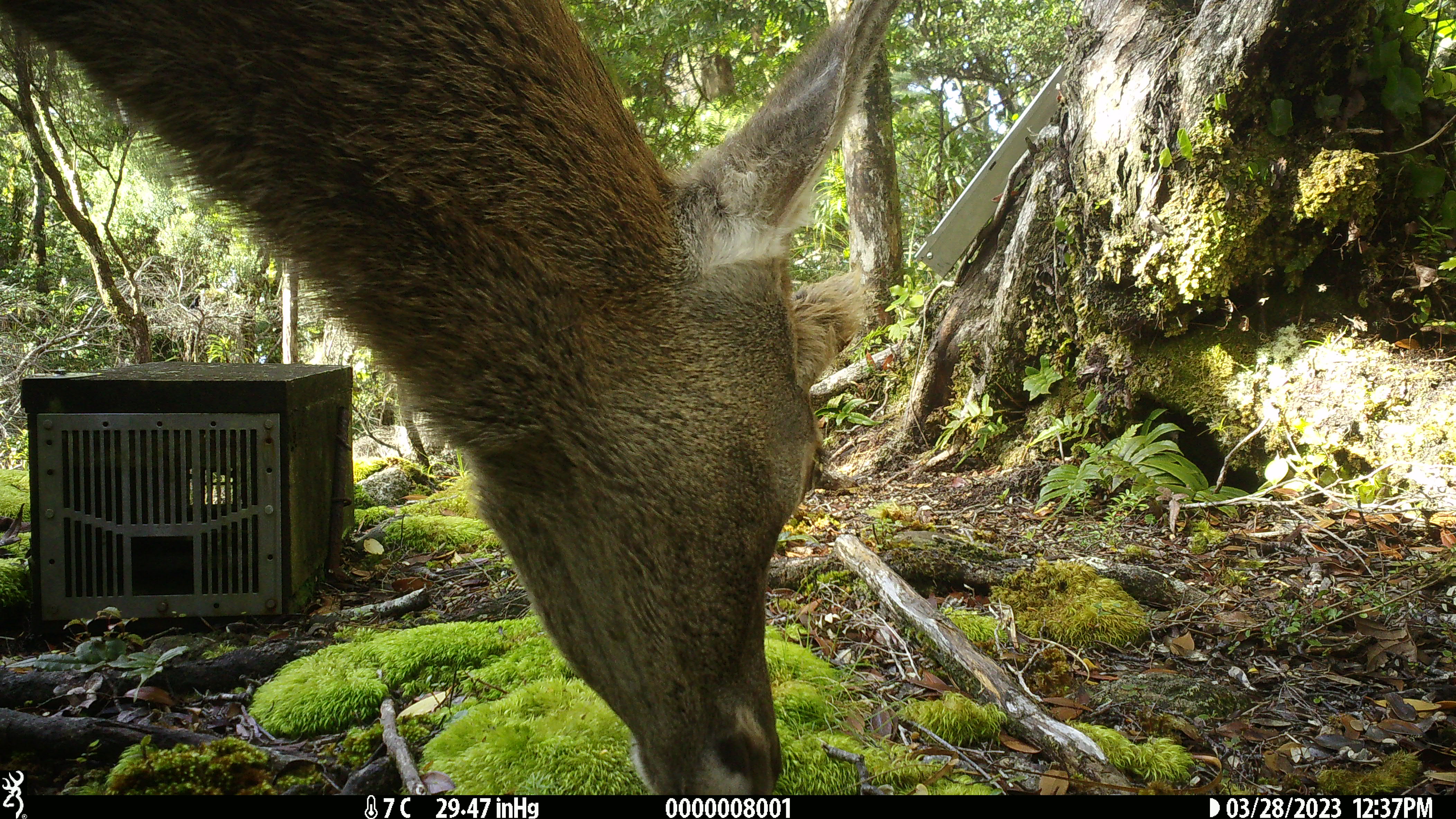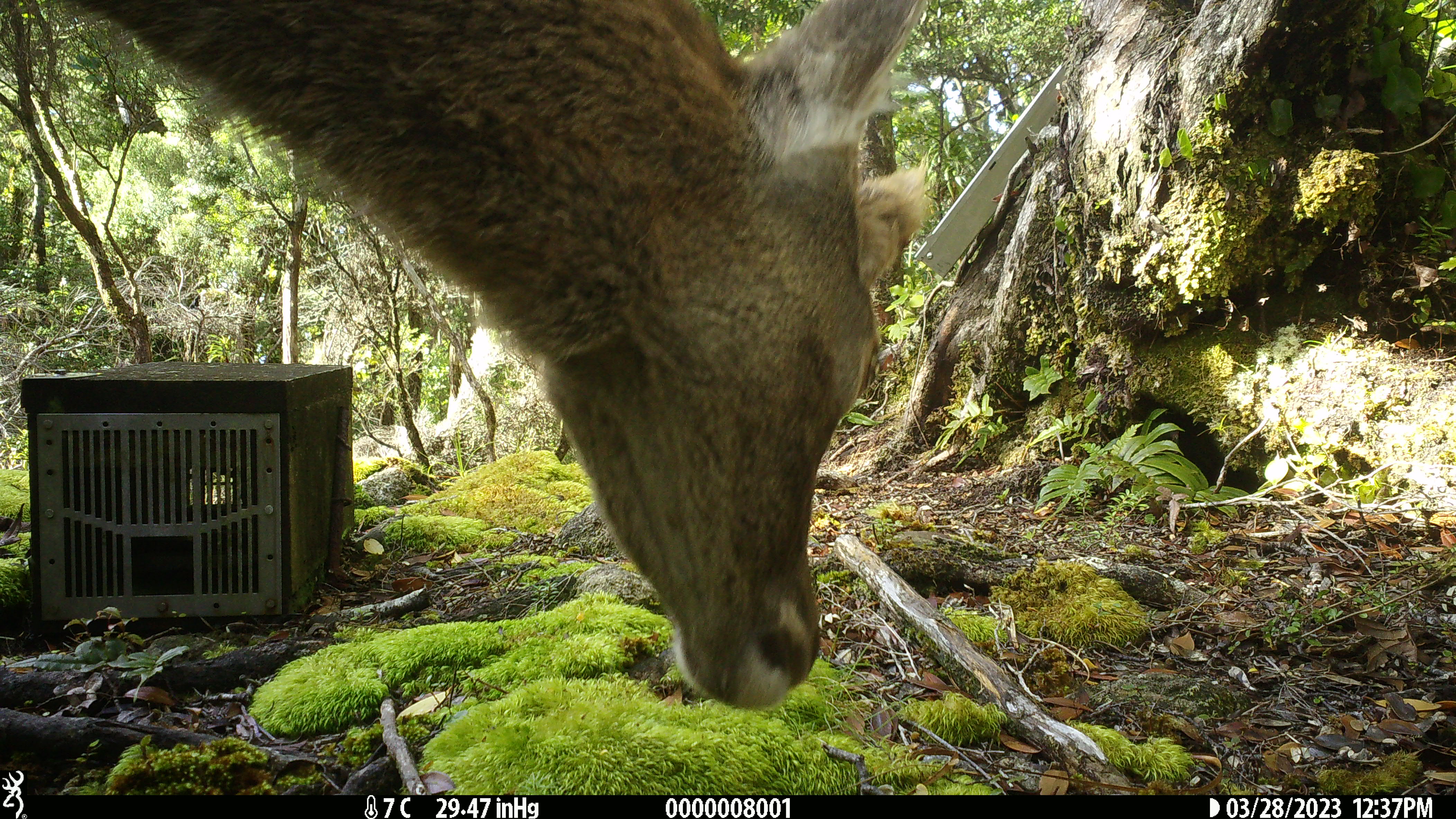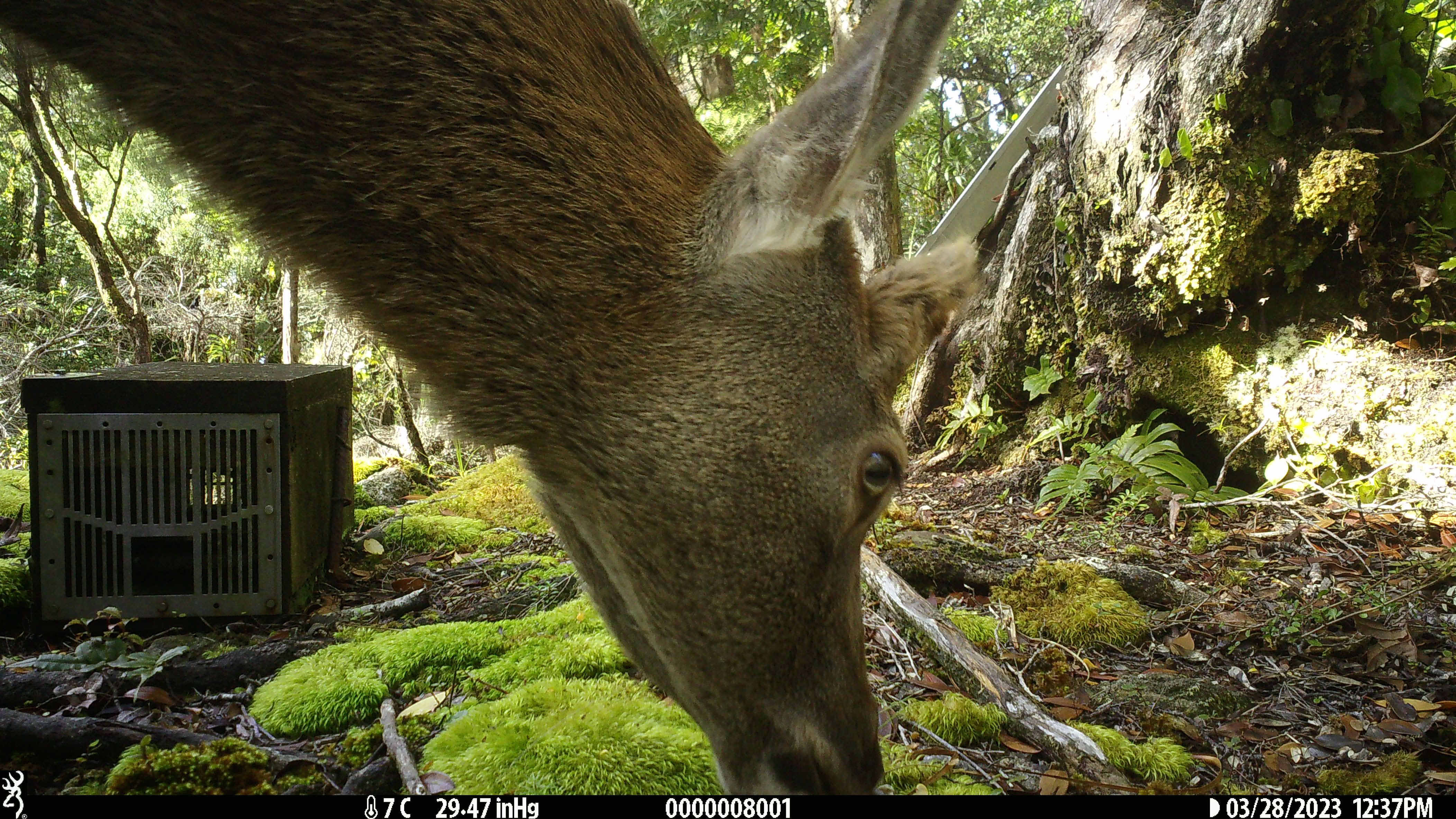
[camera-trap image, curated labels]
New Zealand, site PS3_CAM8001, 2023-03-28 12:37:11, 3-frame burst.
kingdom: Animalia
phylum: Chordata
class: Mammalia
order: Artiodactyla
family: Cervidae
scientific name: Cervidae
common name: deer